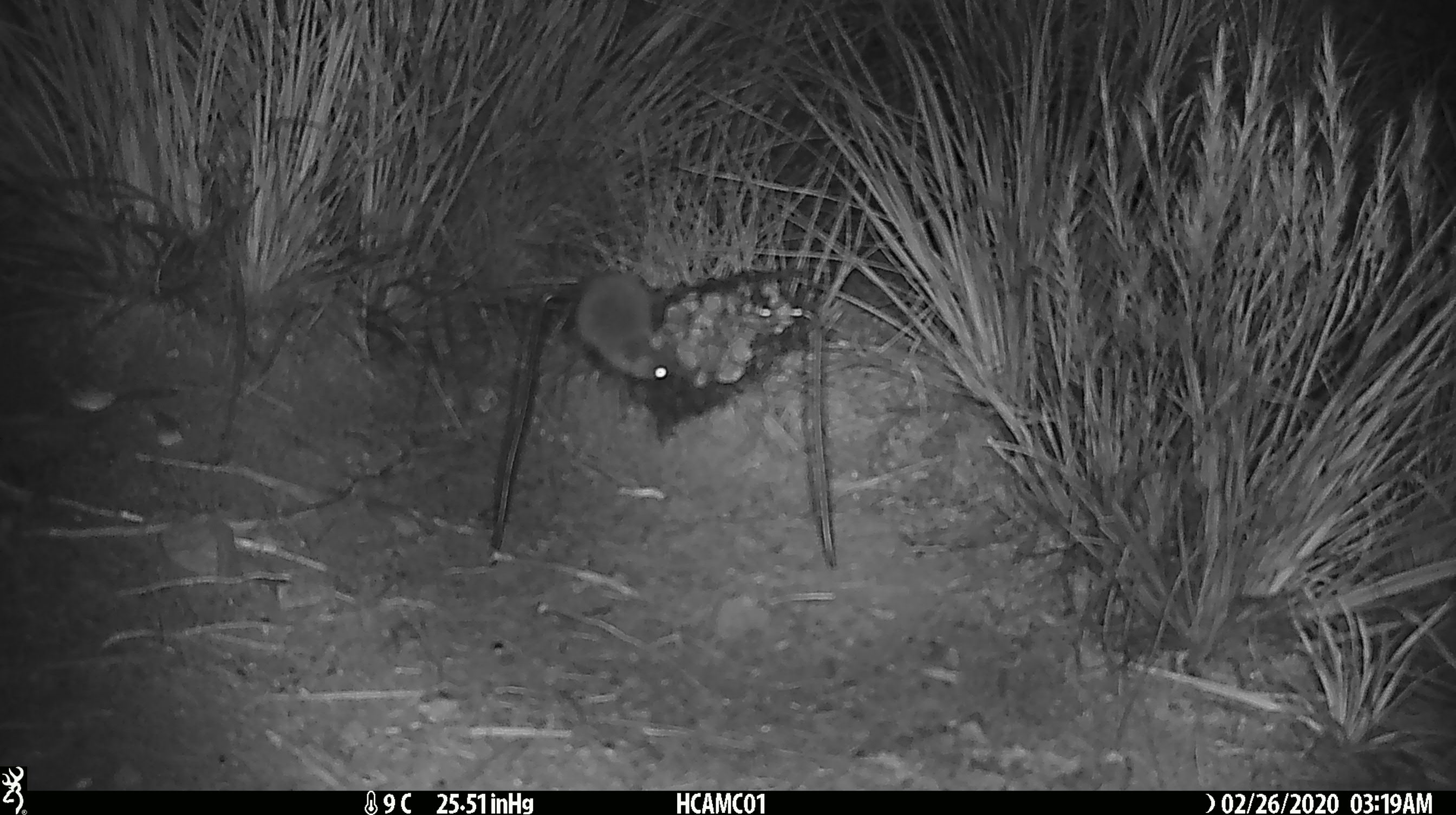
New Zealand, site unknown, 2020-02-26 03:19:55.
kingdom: Animalia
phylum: Chordata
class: Mammalia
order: Rodentia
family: Muridae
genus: Mus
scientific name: Mus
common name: mouse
Mouse (Mus).